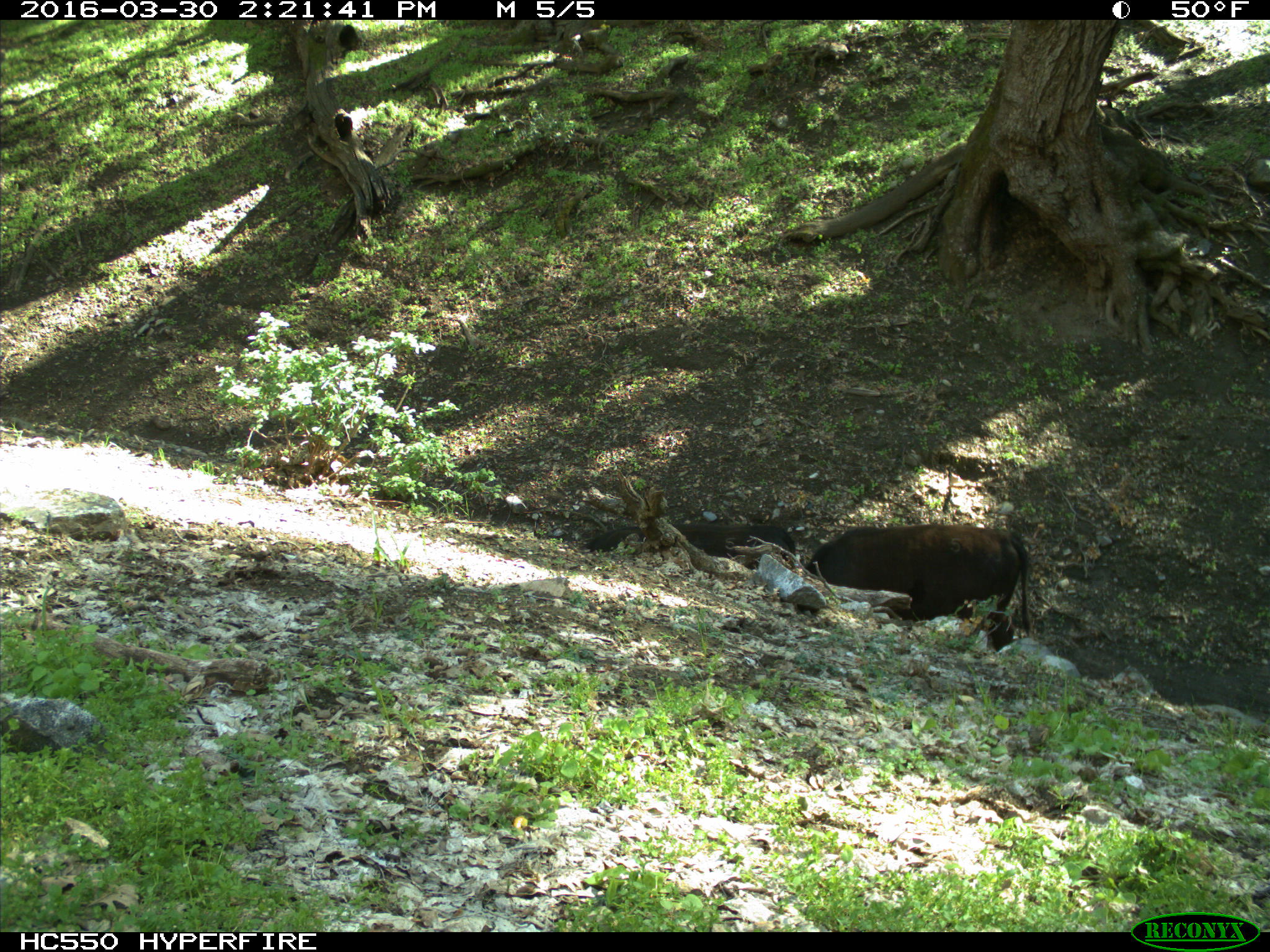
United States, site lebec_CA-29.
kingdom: Animalia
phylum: Chordata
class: Mammalia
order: Artiodactyla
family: Bovidae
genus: Bos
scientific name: Bos taurus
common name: domestic cow